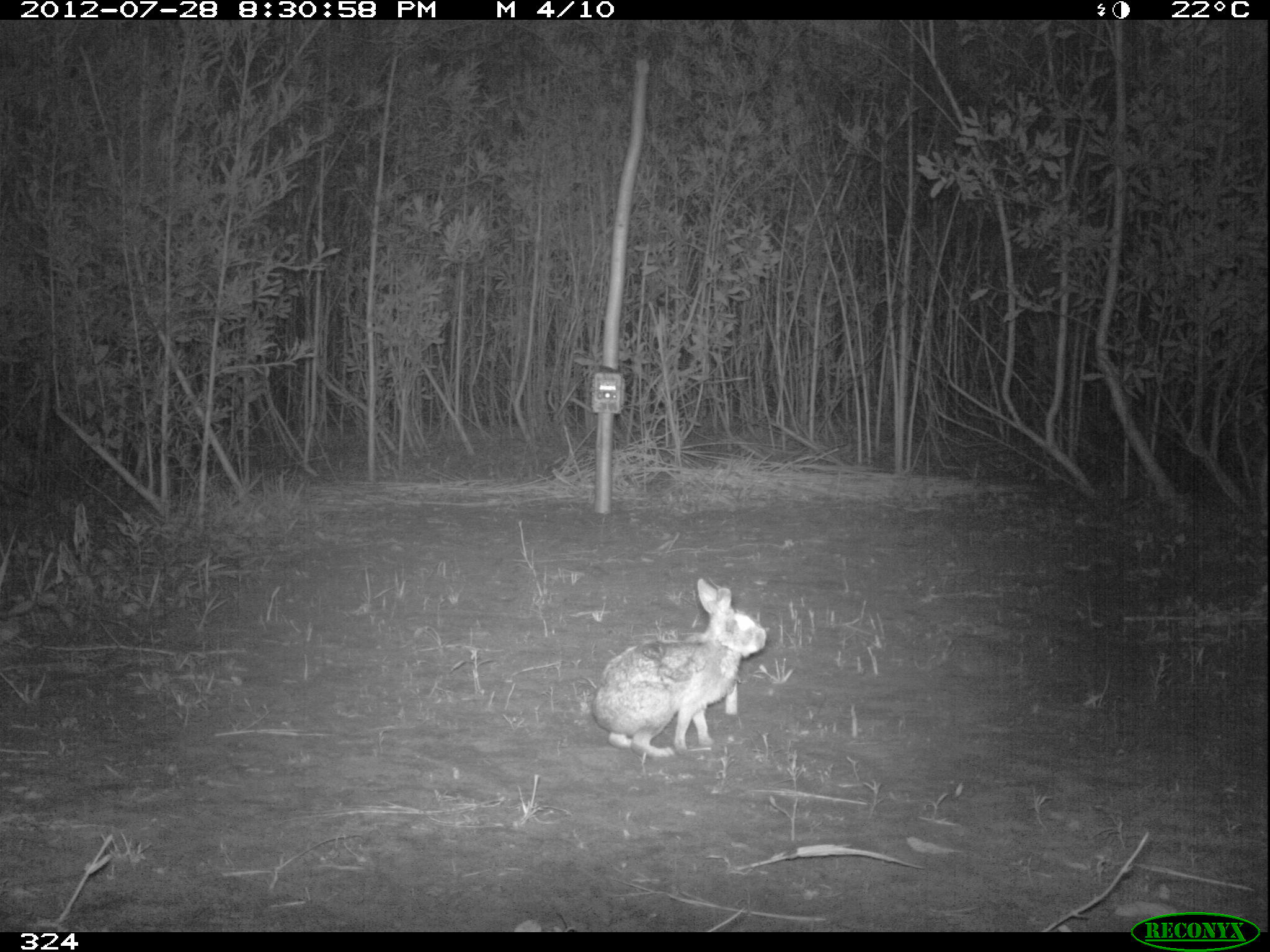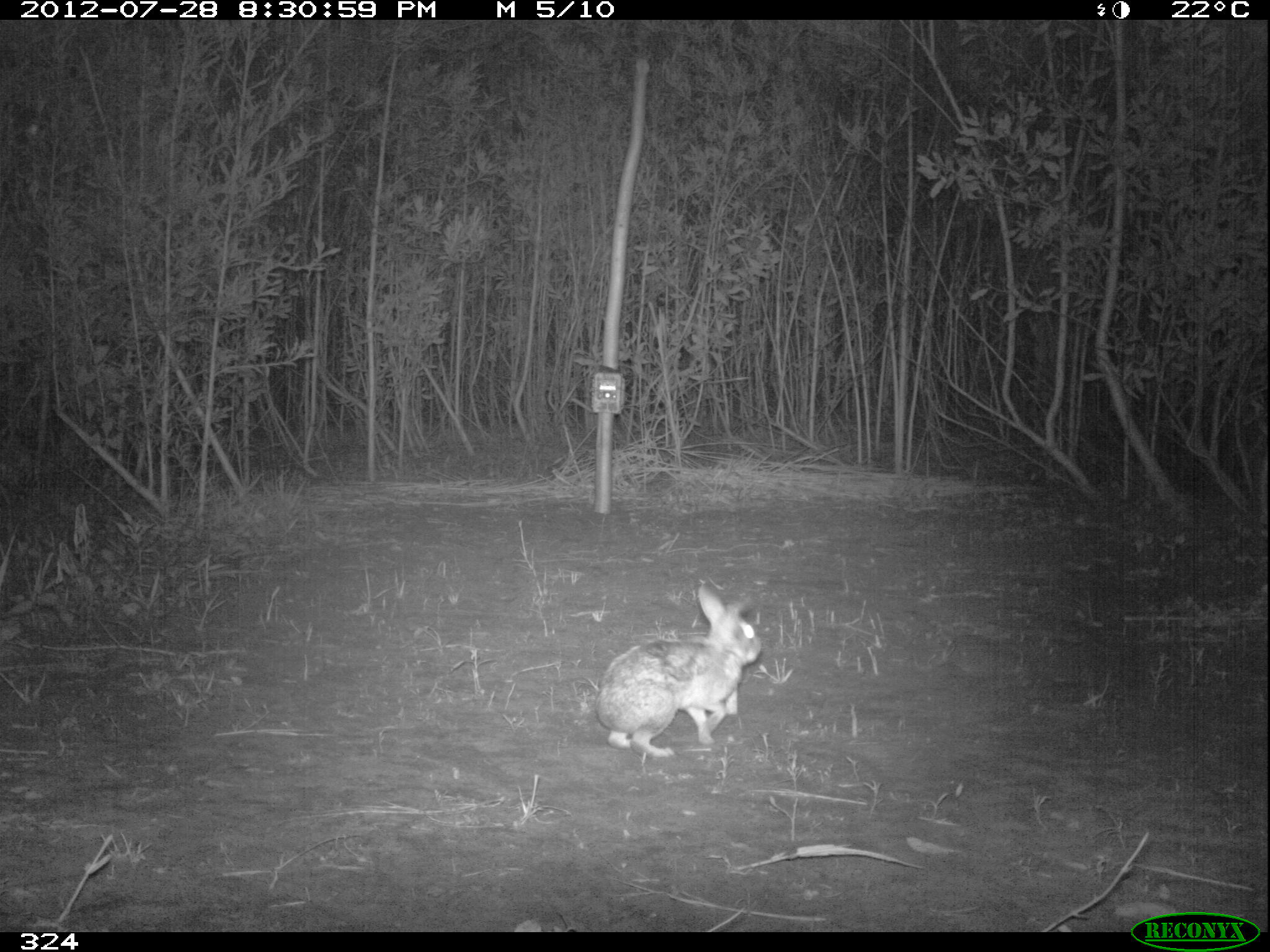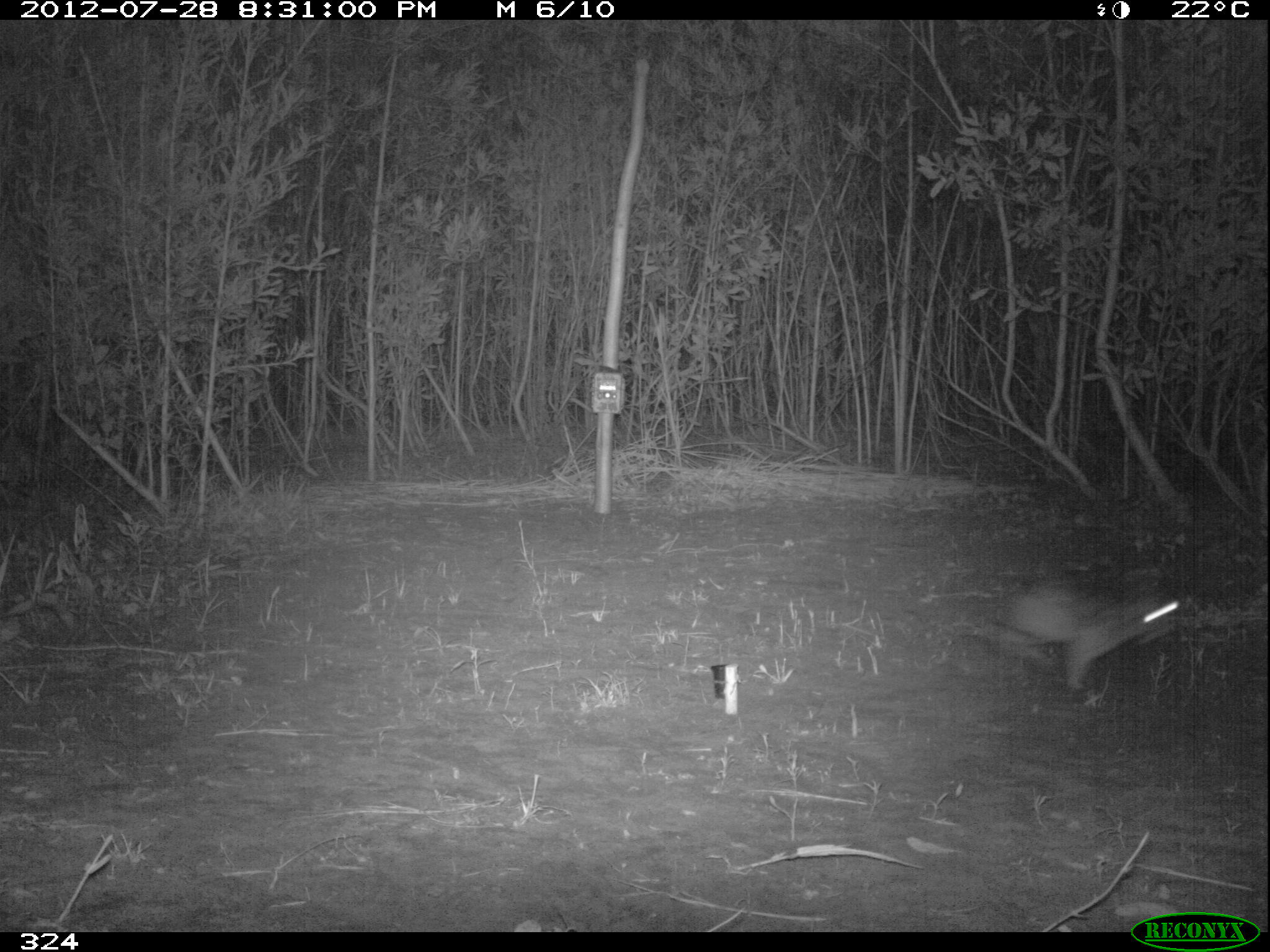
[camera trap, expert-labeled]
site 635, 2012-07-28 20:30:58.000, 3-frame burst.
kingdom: Animalia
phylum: Chordata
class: Mammalia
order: Lagomorpha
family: Leporidae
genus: Sylvilagus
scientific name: Sylvilagus brasiliensis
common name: tapeti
Sylvilagus brasiliensis (tapeti).